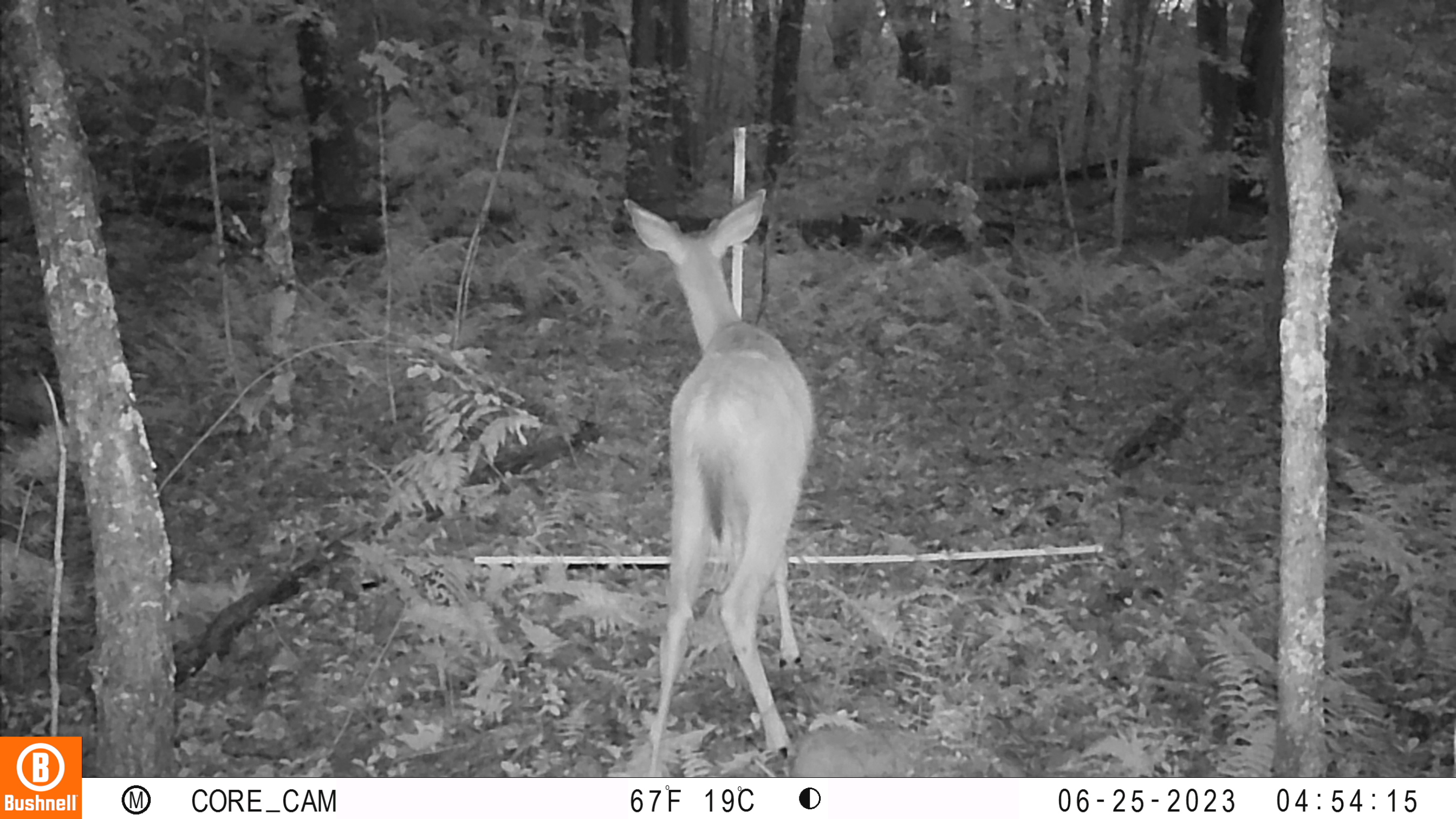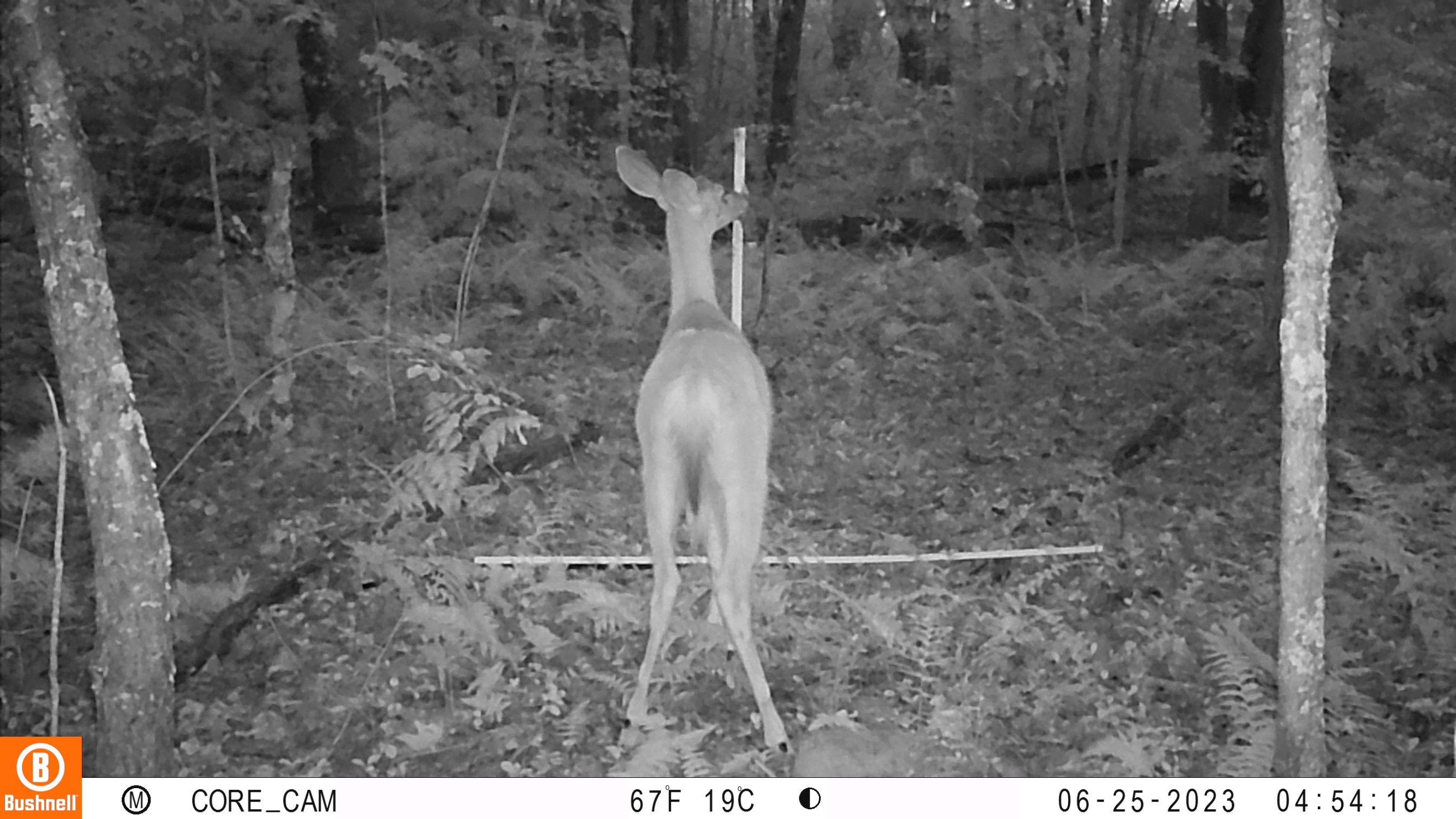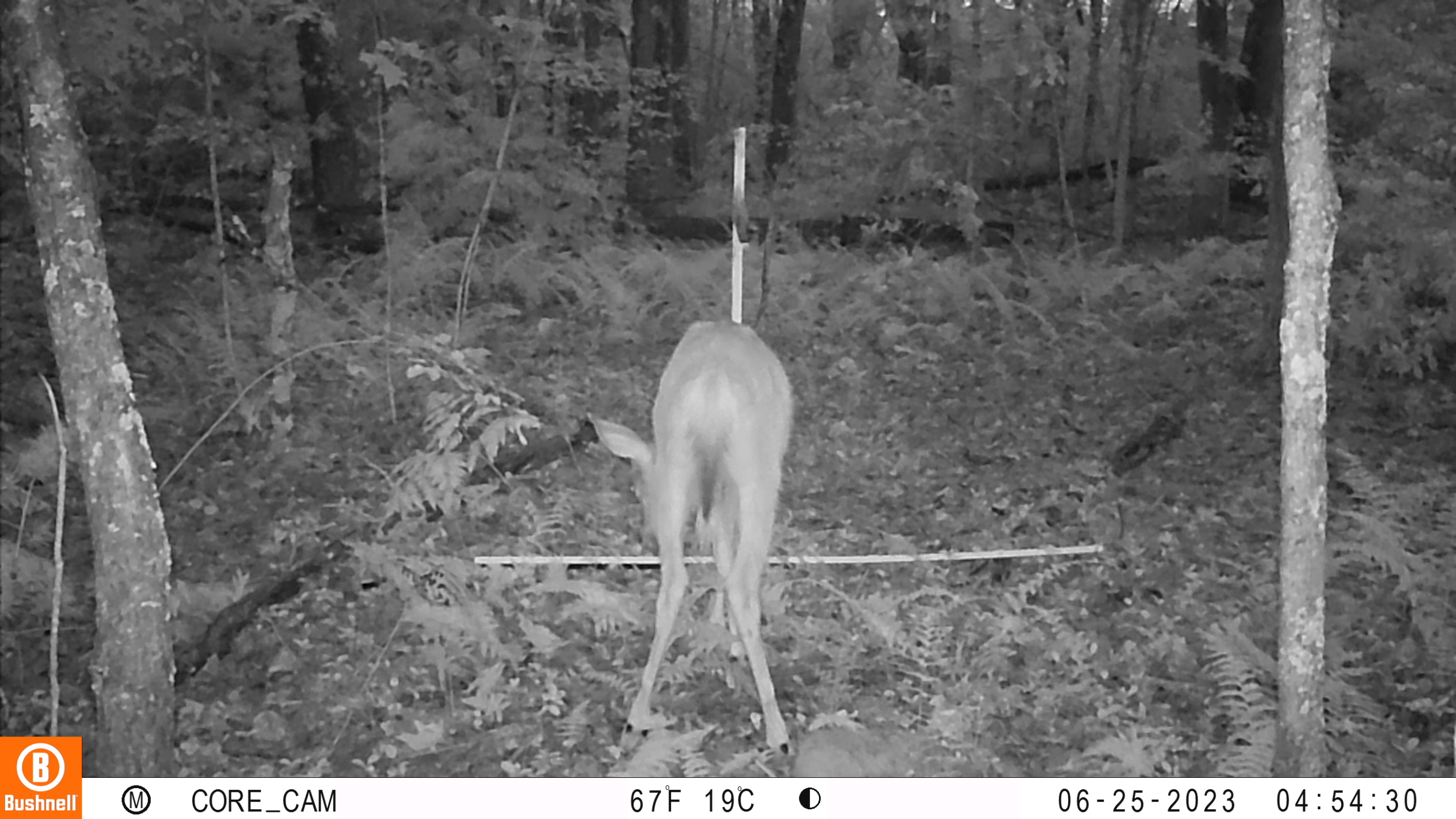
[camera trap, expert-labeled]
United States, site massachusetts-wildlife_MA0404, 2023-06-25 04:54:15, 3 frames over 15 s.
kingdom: Animalia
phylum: Chordata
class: Mammalia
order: Artiodactyla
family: Cervidae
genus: Odocoileus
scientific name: Odocoileus virginianus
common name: white-tailed deer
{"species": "white-tailed deer (Odocoileus virginianus)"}